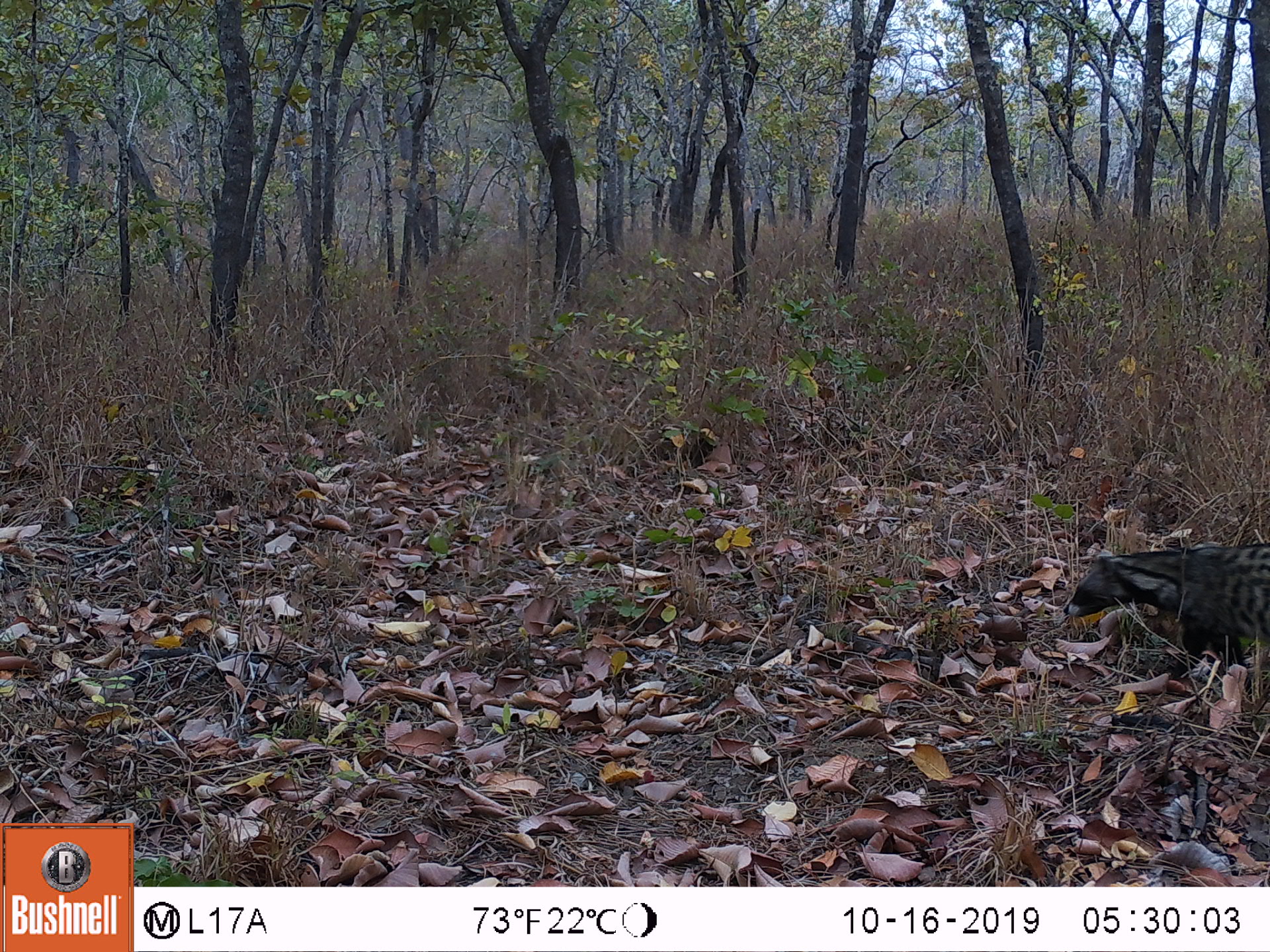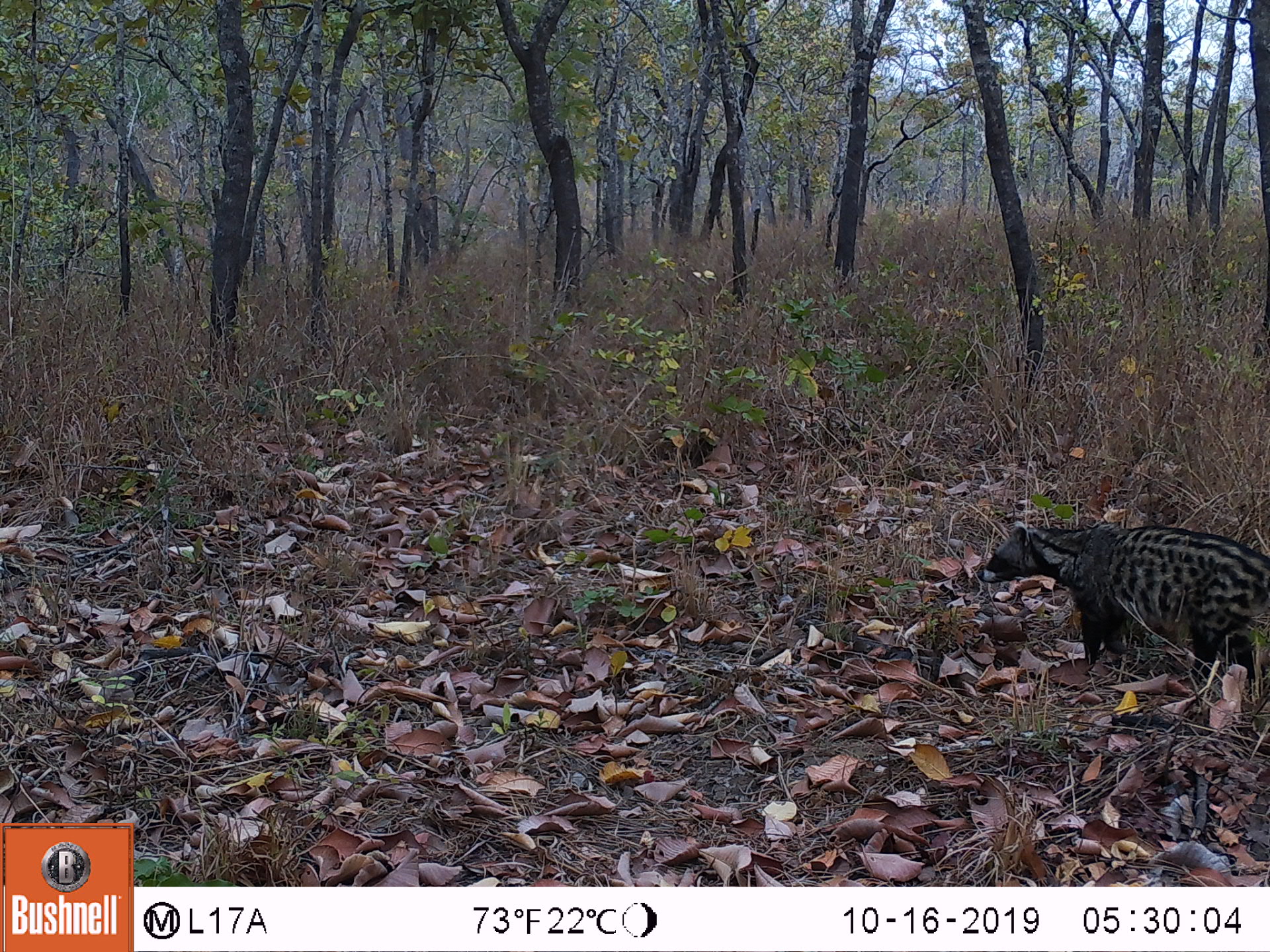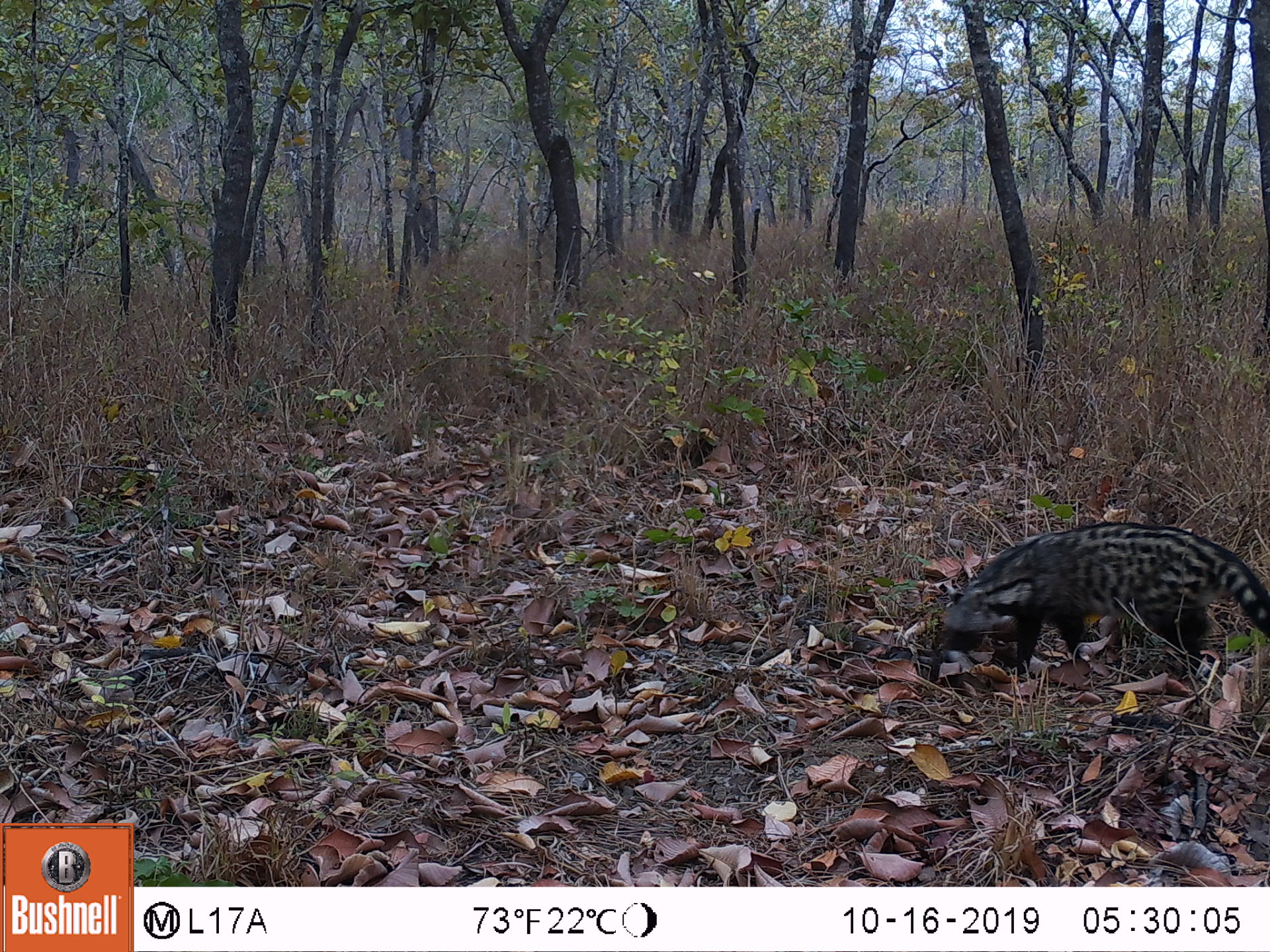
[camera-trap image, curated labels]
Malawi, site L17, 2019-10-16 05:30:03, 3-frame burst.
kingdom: Animalia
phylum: Chordata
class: Mammalia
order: Carnivora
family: Viverridae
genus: Civettictis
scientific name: Civettictis civetta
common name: african civet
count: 1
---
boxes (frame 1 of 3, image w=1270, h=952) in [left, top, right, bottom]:
african civet: [1061, 525, 1262, 685]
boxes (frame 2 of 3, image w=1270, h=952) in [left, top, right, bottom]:
african civet: [973, 515, 1262, 687]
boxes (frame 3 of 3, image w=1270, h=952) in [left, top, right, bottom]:
african civet: [905, 522, 1262, 685]